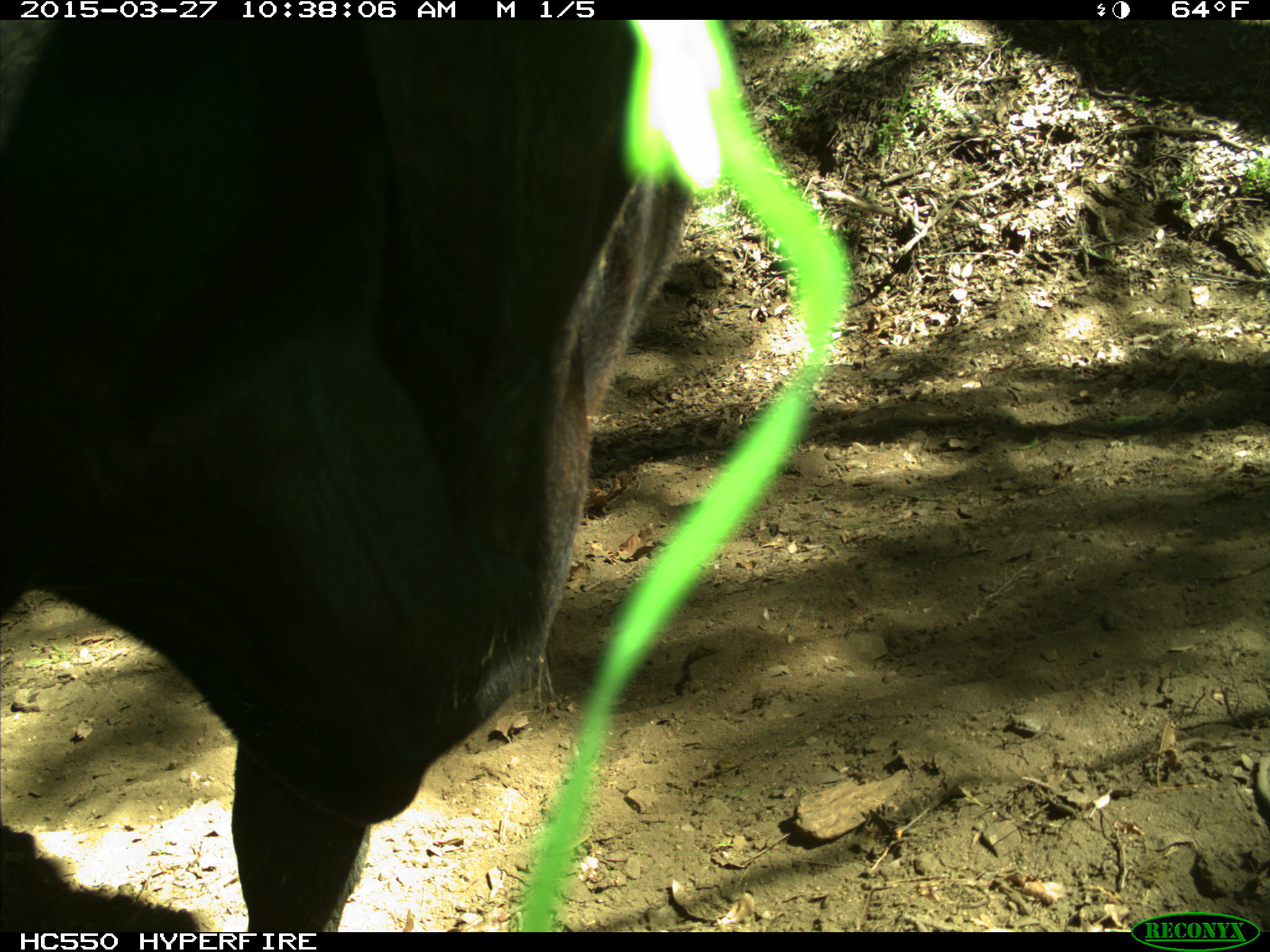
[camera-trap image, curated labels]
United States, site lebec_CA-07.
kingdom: Animalia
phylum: Chordata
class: Mammalia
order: Artiodactyla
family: Bovidae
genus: Bos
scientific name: Bos taurus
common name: domestic cow